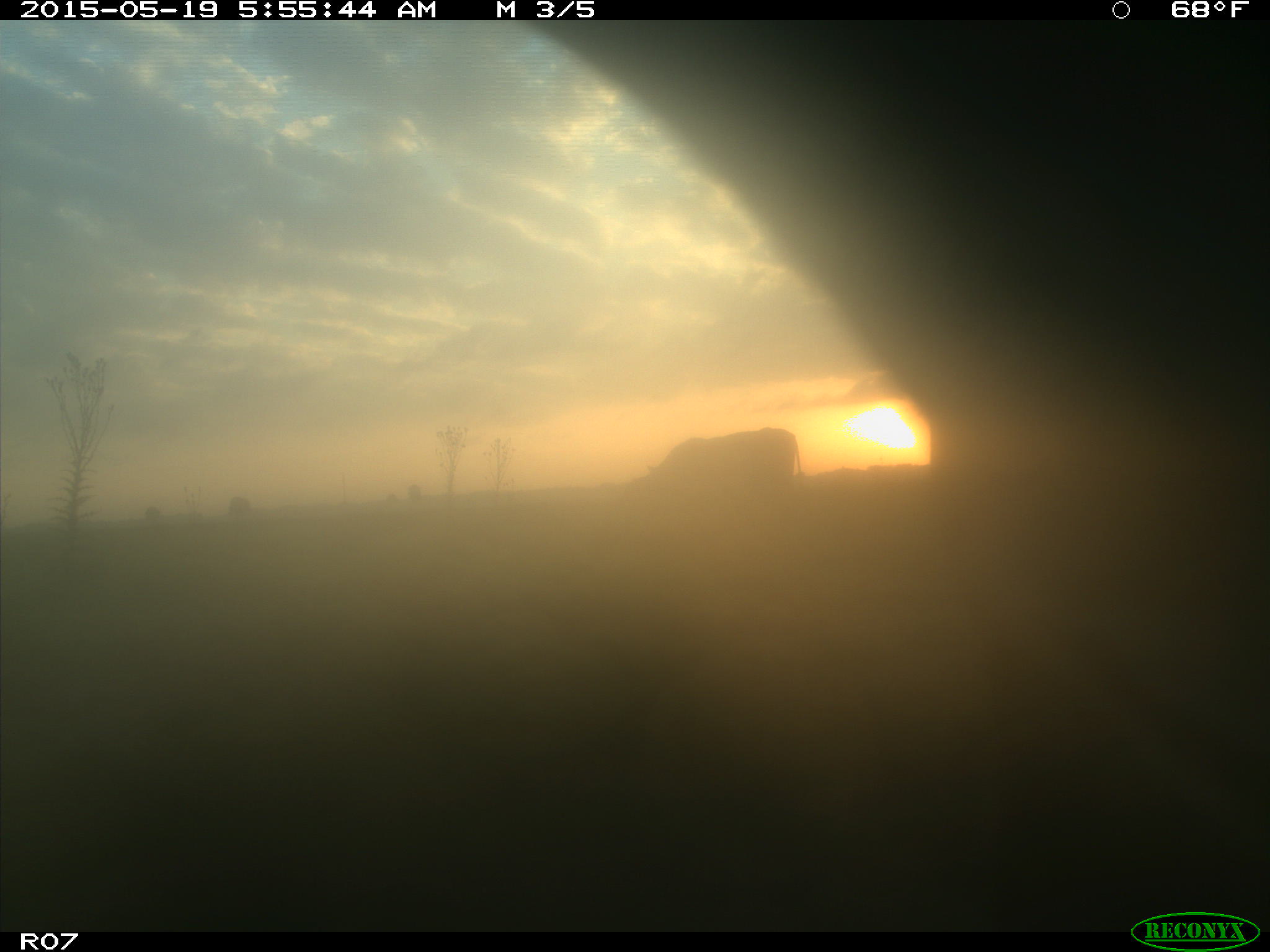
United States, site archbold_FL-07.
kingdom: Animalia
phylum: Chordata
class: Mammalia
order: Artiodactyla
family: Bovidae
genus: Bos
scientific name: Bos taurus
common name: domestic cow